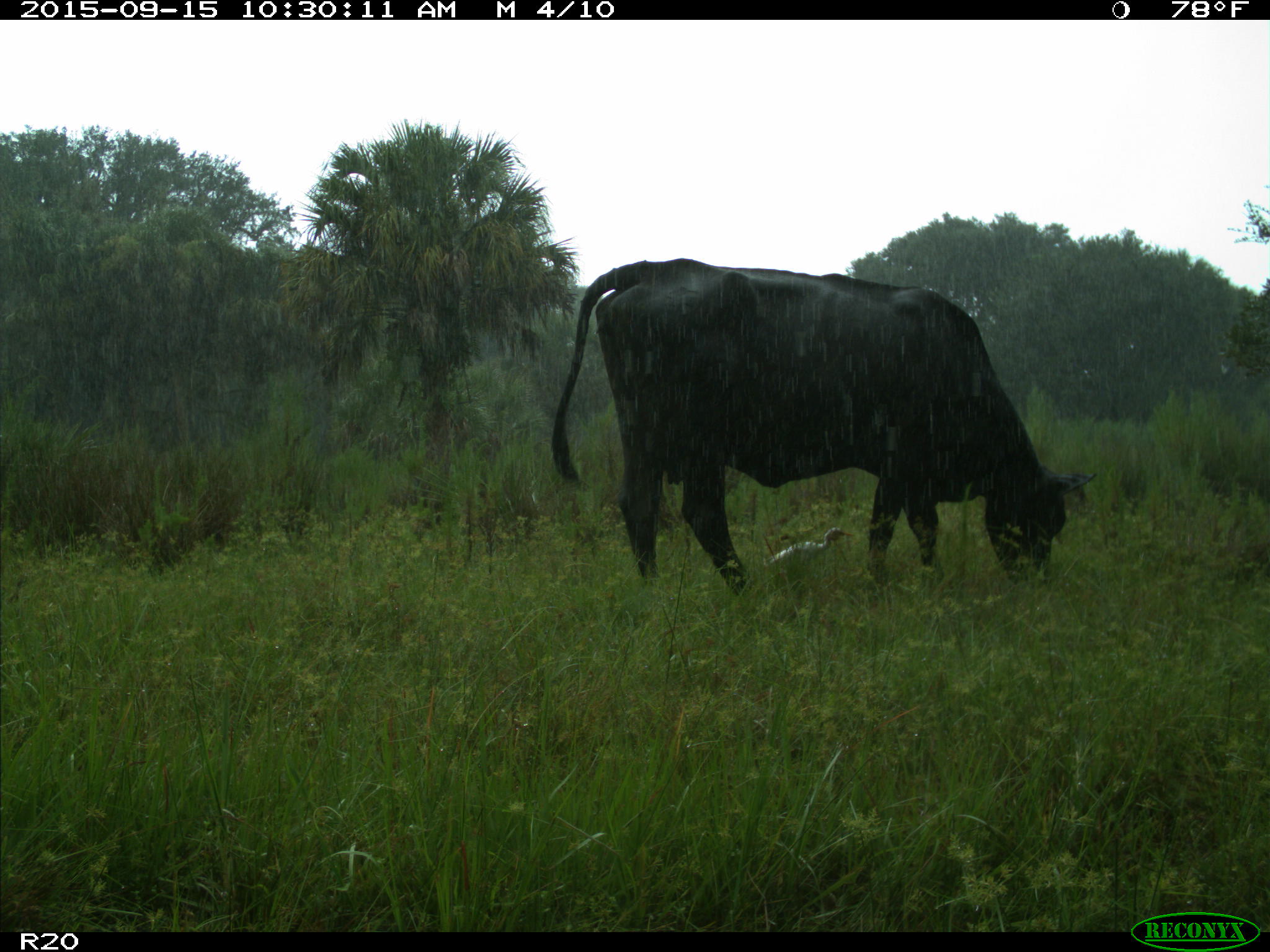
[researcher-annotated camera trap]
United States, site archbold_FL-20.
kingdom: Animalia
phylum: Chordata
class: Mammalia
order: Artiodactyla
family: Bovidae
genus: Bos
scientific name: Bos taurus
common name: domestic cow